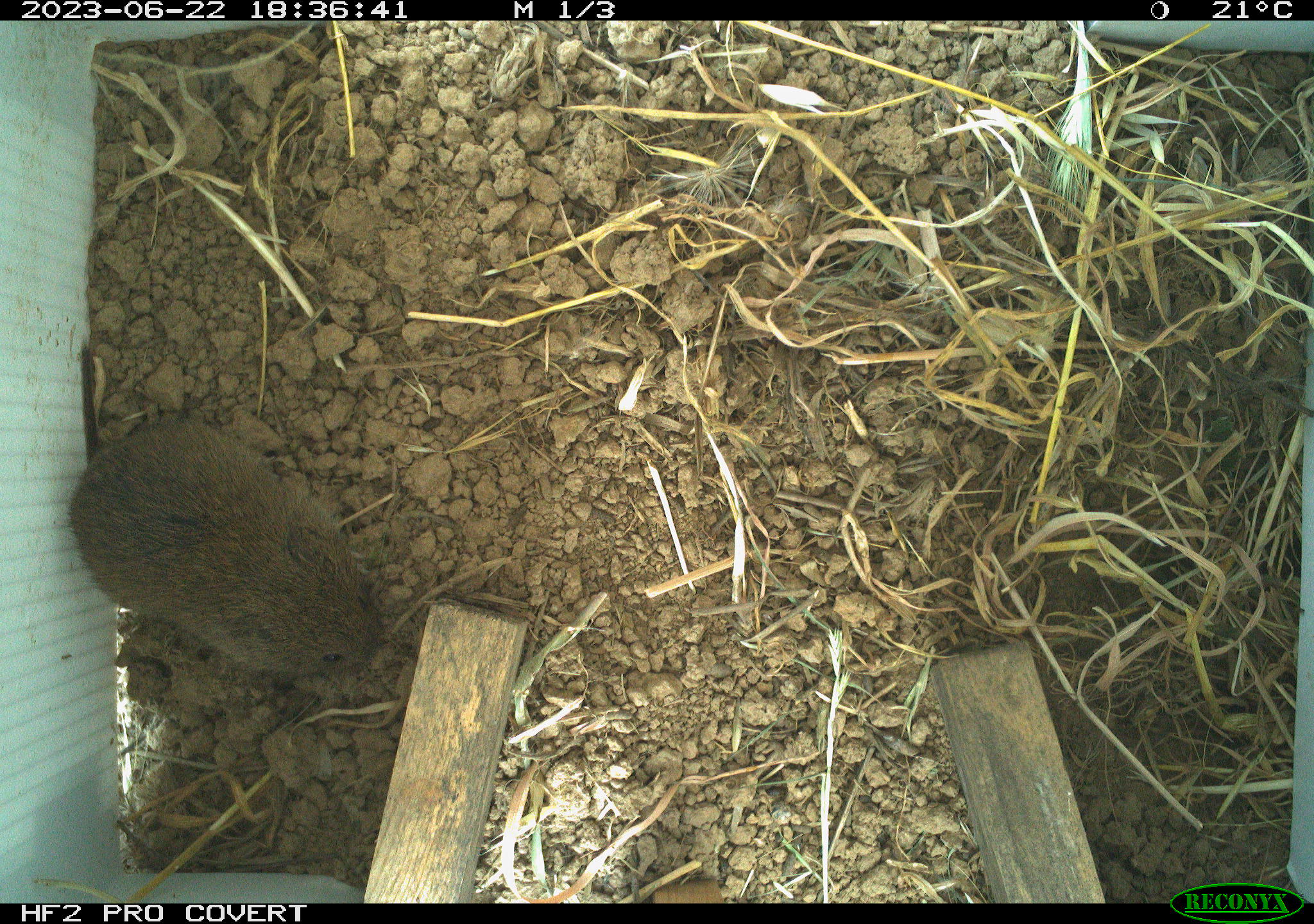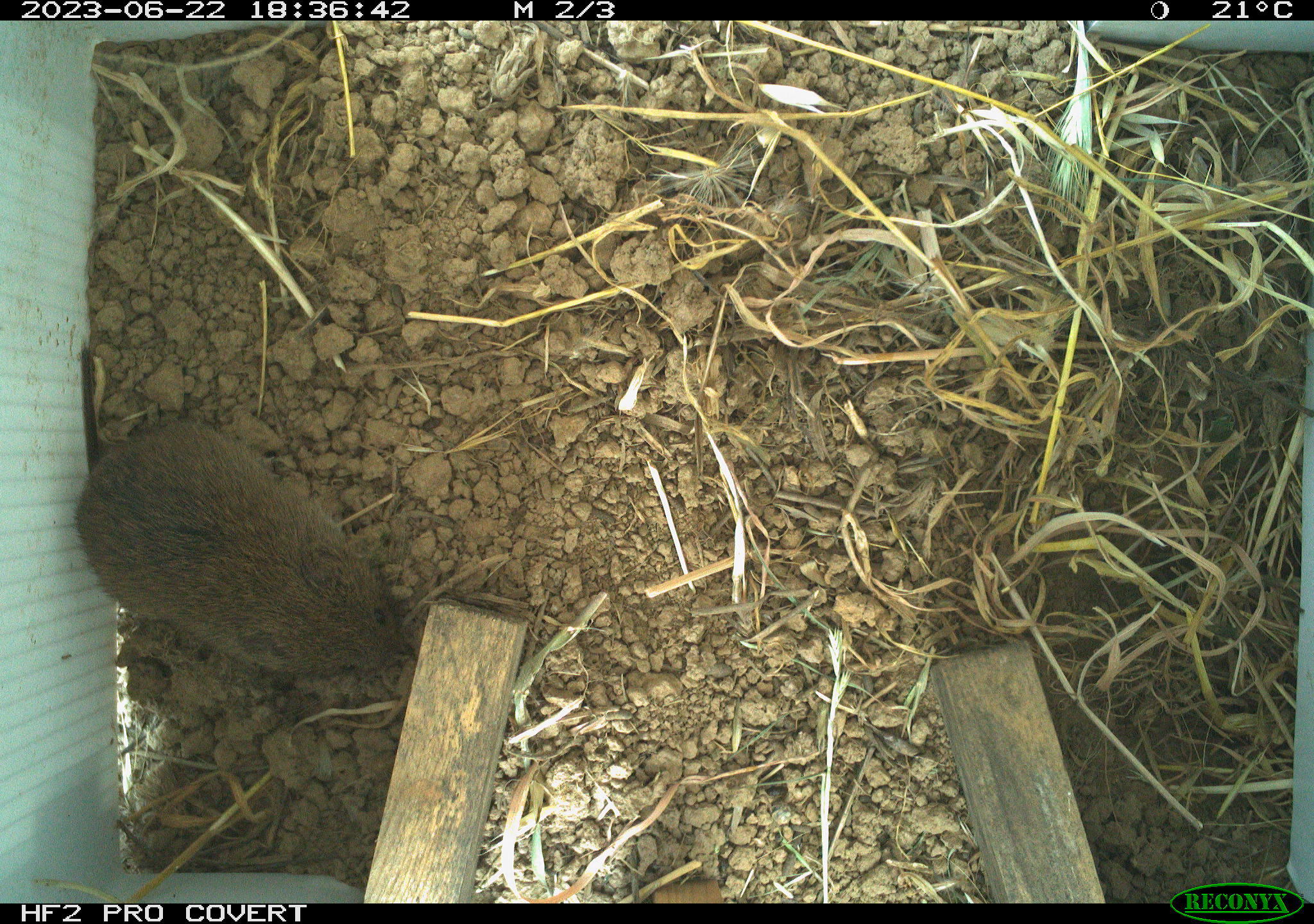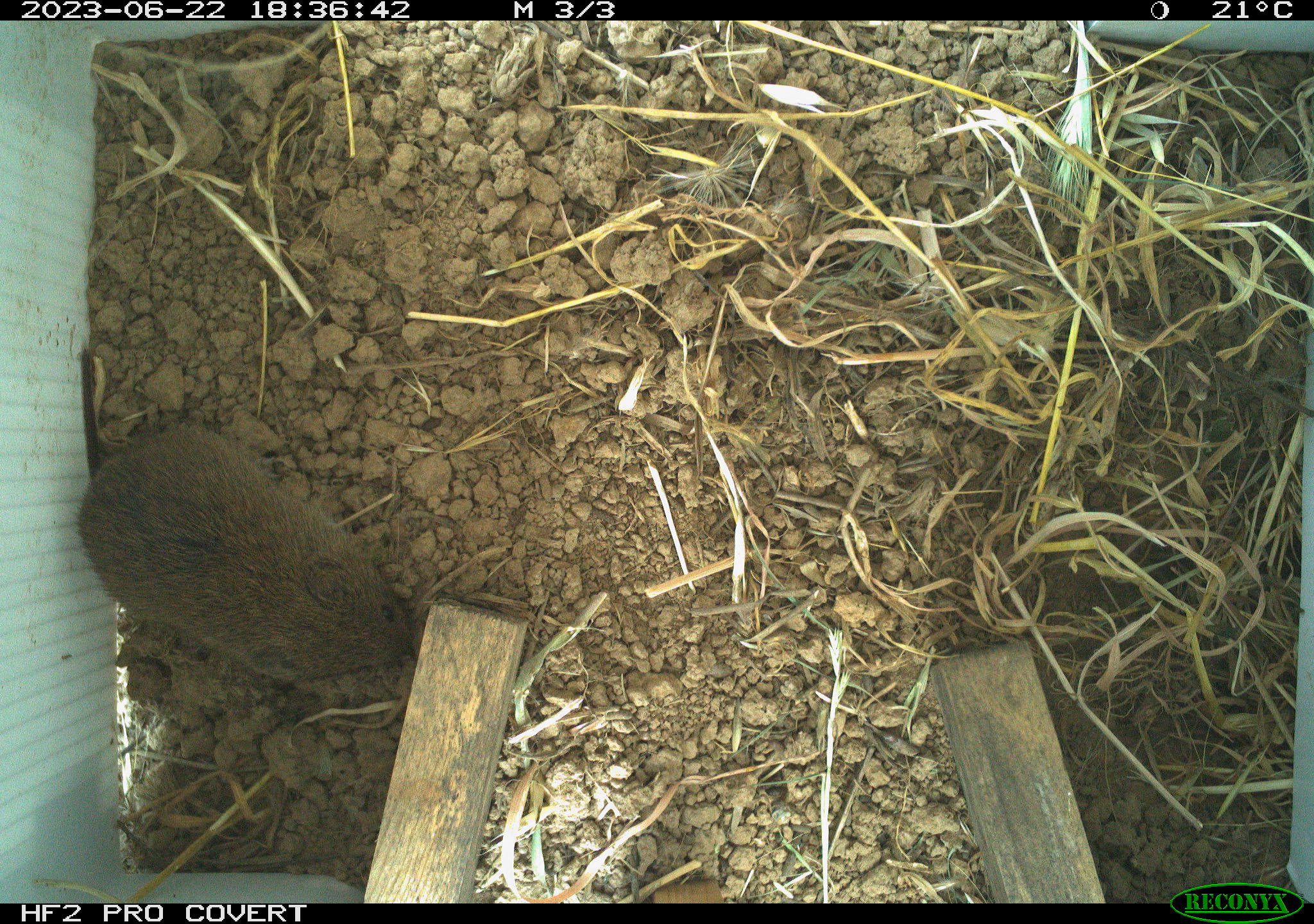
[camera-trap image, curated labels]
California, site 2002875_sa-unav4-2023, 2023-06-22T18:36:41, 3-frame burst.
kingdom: Animalia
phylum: Chordata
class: Mammalia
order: Rodentia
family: Cricetidae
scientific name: Arvicolinae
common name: voles, lemmings, and muskrats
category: arvicolinae subfamily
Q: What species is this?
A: Arvicolinae subfamily (voles, lemmings, and muskrats) (Arvicolinae).